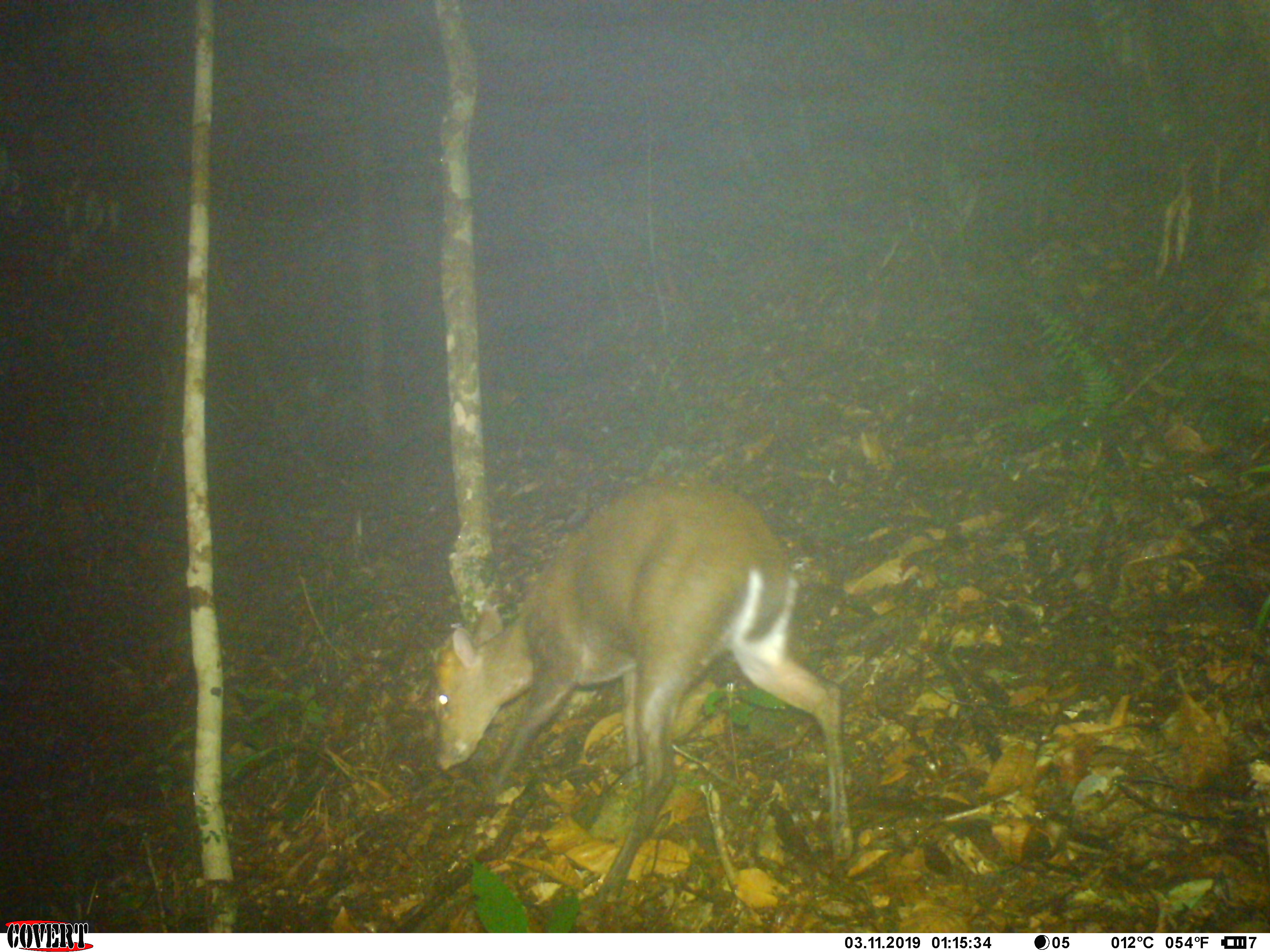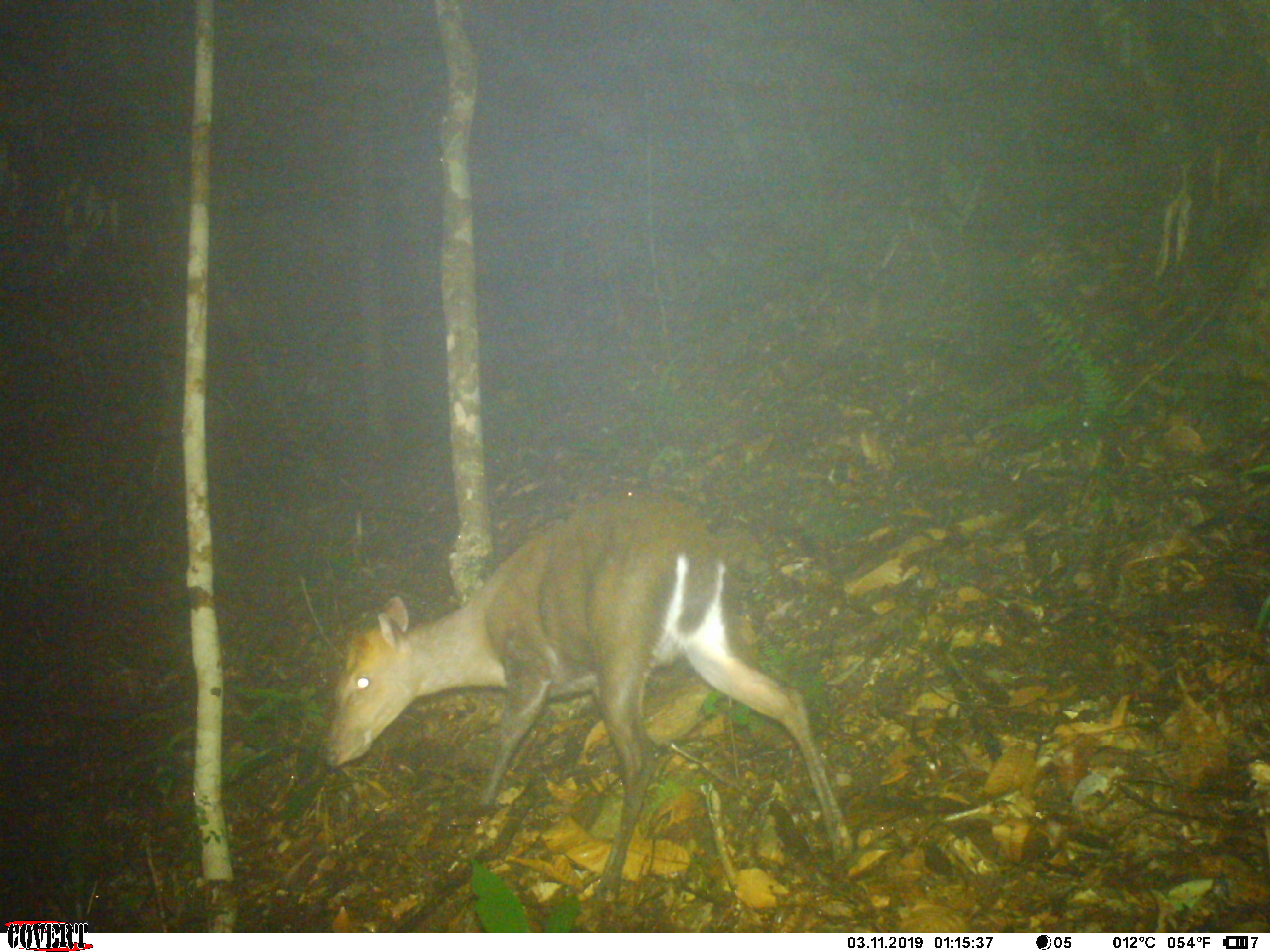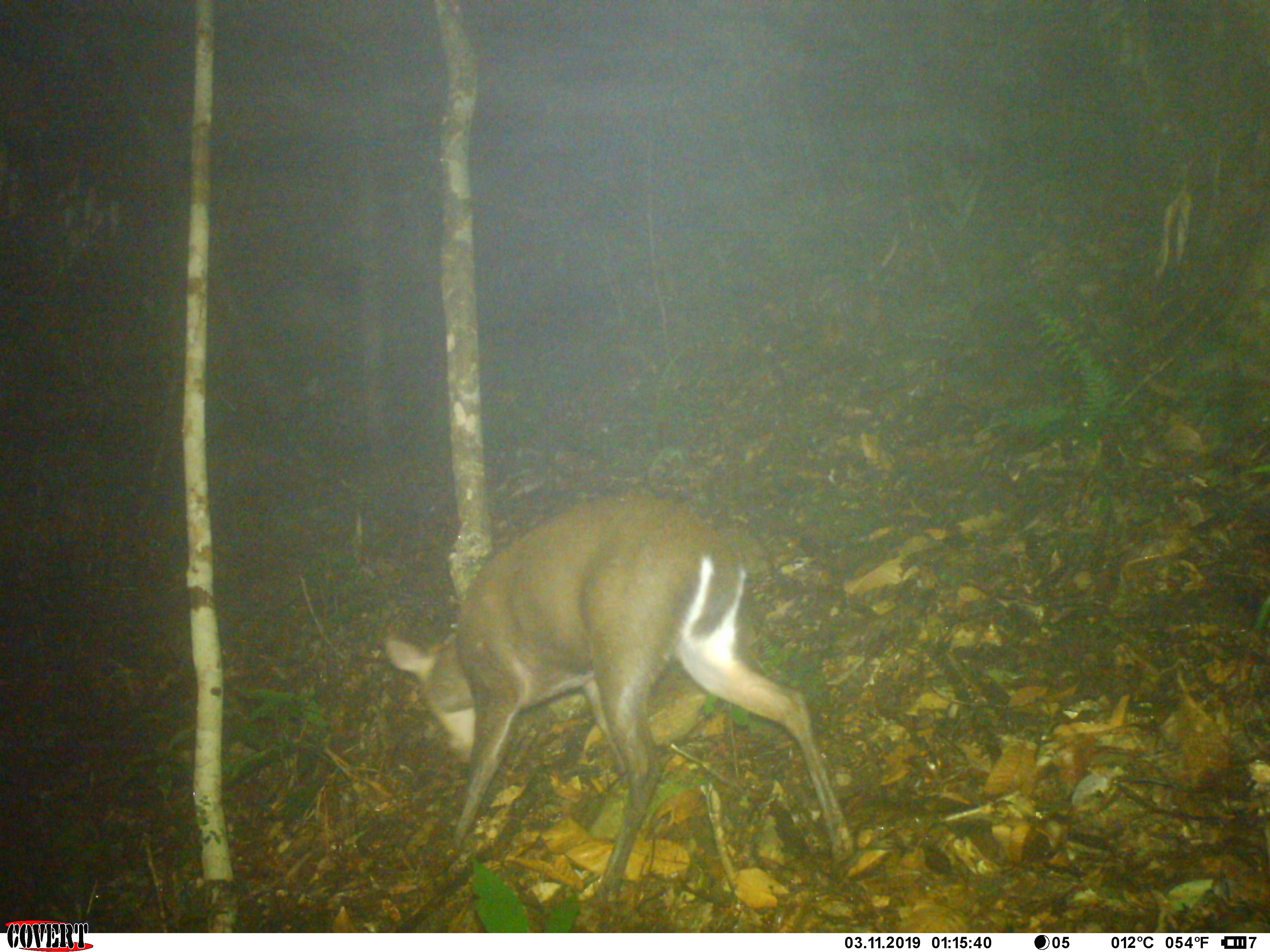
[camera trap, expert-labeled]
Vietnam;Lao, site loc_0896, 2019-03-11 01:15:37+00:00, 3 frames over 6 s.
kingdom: Animalia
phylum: Chordata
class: Mammalia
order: Artiodactyla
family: Cervidae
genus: Muntiacus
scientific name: Muntiacus rooseveltorum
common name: roosevelt's muntjac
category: roosevelts muntjac group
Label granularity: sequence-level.